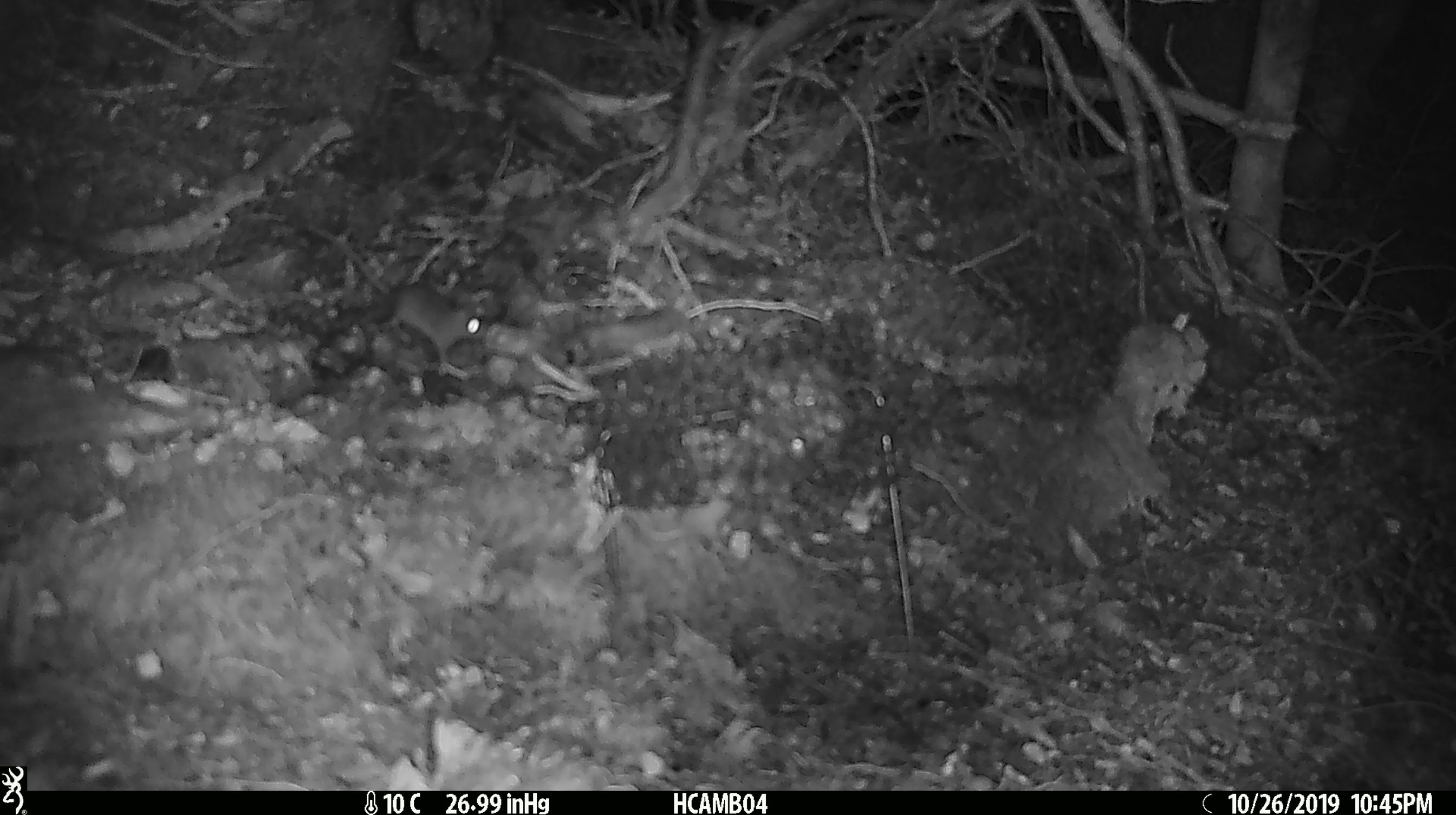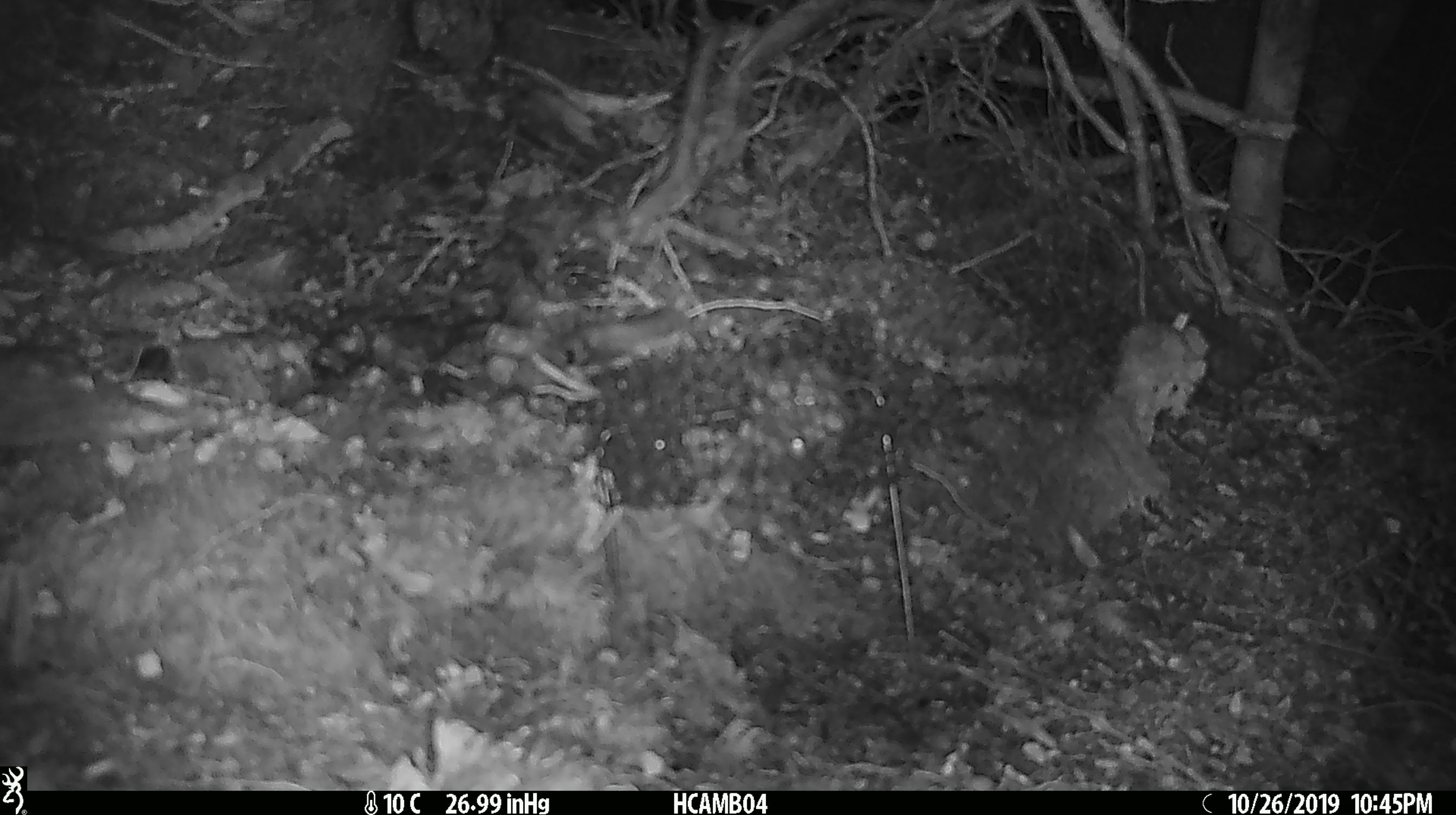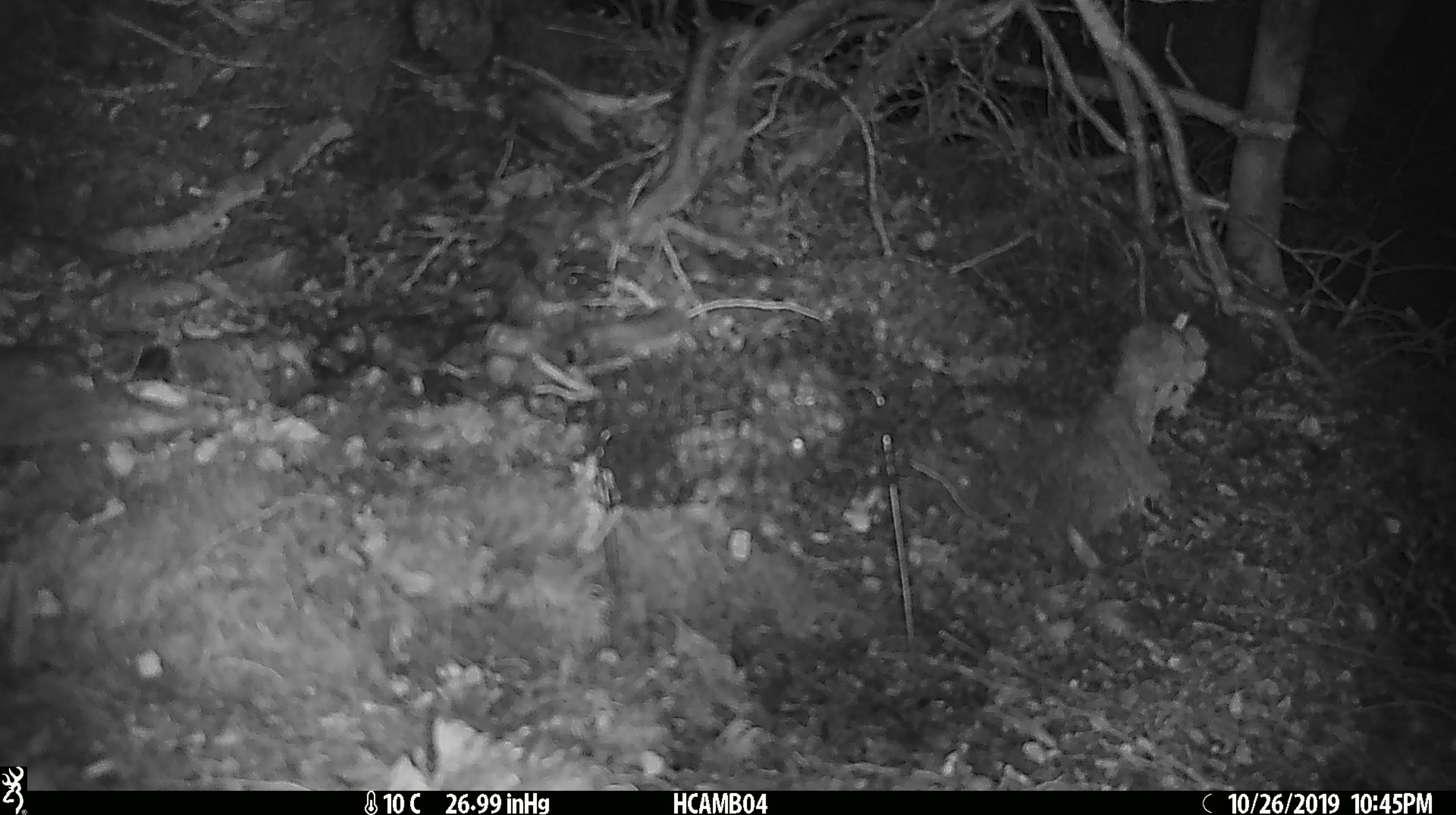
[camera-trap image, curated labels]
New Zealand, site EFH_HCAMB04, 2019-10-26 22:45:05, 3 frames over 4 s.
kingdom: Animalia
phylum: Chordata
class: Mammalia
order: Rodentia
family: Muridae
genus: Mus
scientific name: Mus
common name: mouse